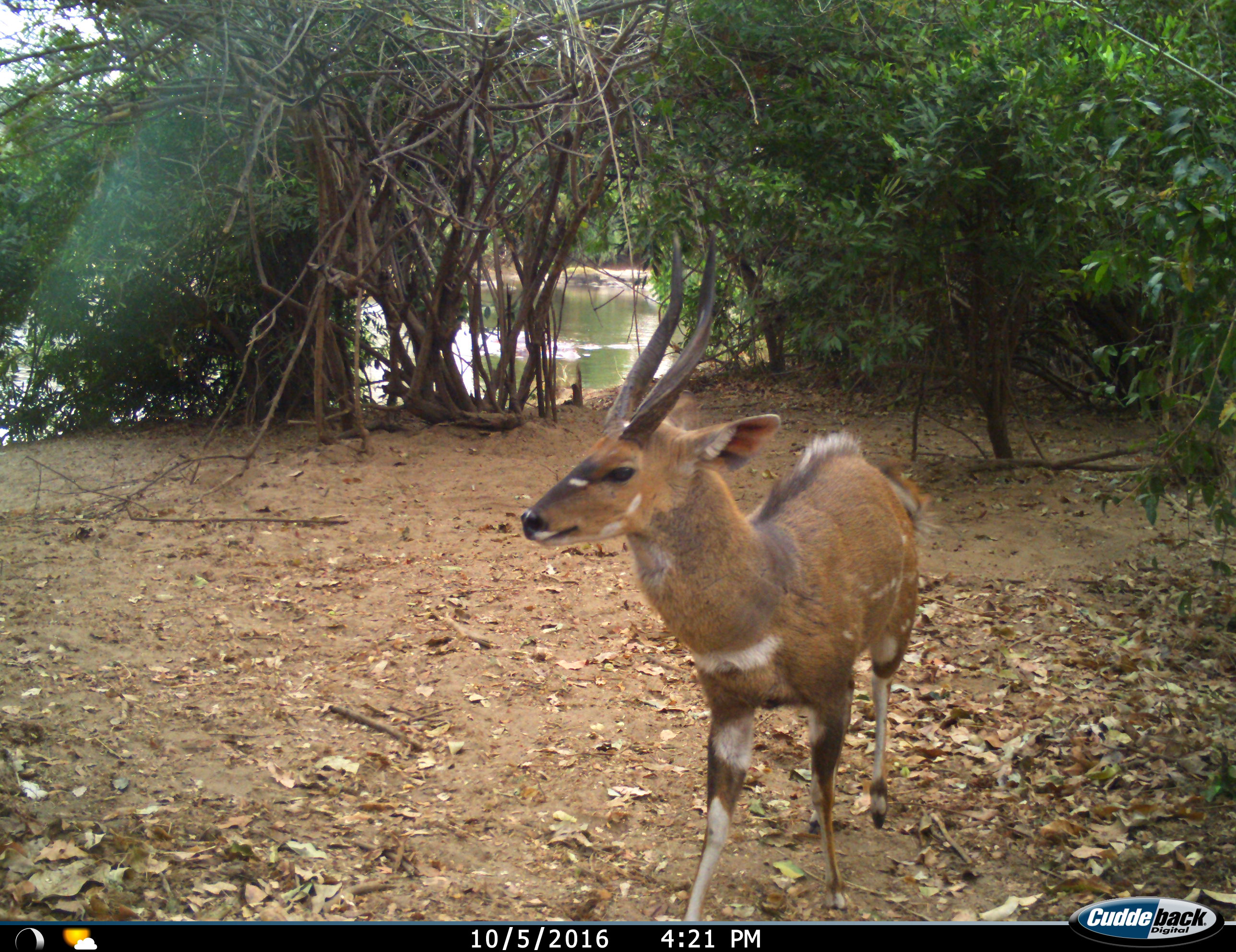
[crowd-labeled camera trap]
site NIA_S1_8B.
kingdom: Animalia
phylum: Chordata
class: Mammalia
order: Artiodactyla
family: Bovidae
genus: Tragelaphus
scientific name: Tragelaphus scriptus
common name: bushbuck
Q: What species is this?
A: Bushbuck (Tragelaphus scriptus).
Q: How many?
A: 1.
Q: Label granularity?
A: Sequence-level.